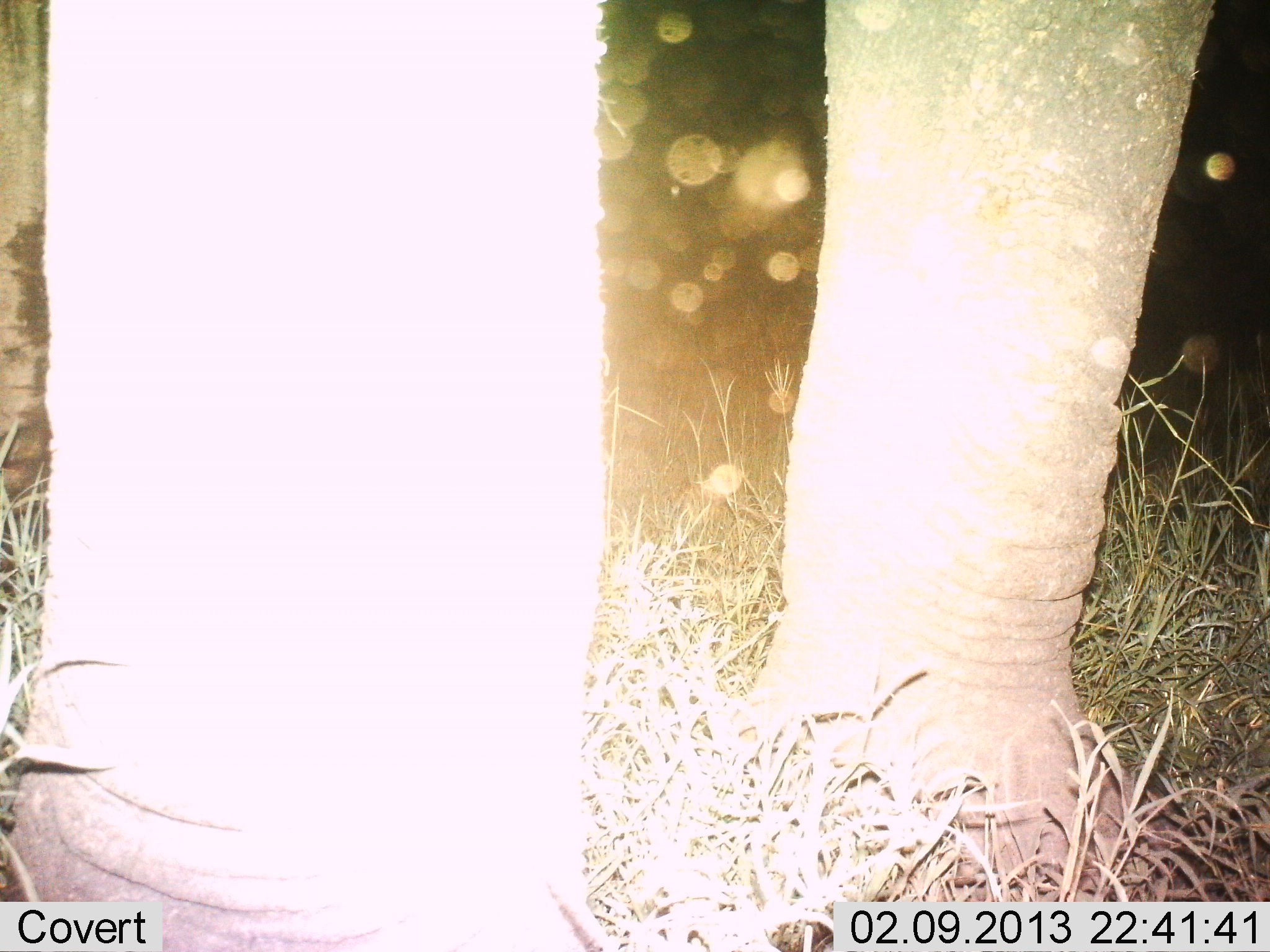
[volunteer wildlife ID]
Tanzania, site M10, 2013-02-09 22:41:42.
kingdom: Animalia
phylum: Chordata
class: Mammalia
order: Proboscidea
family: Elephantidae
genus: Loxodonta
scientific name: Loxodonta africana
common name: african bush elephant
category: elephant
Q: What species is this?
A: Elephant (african bush elephant) (Loxodonta africana).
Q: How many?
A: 1.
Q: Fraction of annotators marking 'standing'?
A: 93%.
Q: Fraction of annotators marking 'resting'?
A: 0%.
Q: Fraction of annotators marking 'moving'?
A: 7%.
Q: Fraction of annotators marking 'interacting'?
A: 0%.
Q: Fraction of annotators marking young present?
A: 0%.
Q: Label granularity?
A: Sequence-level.